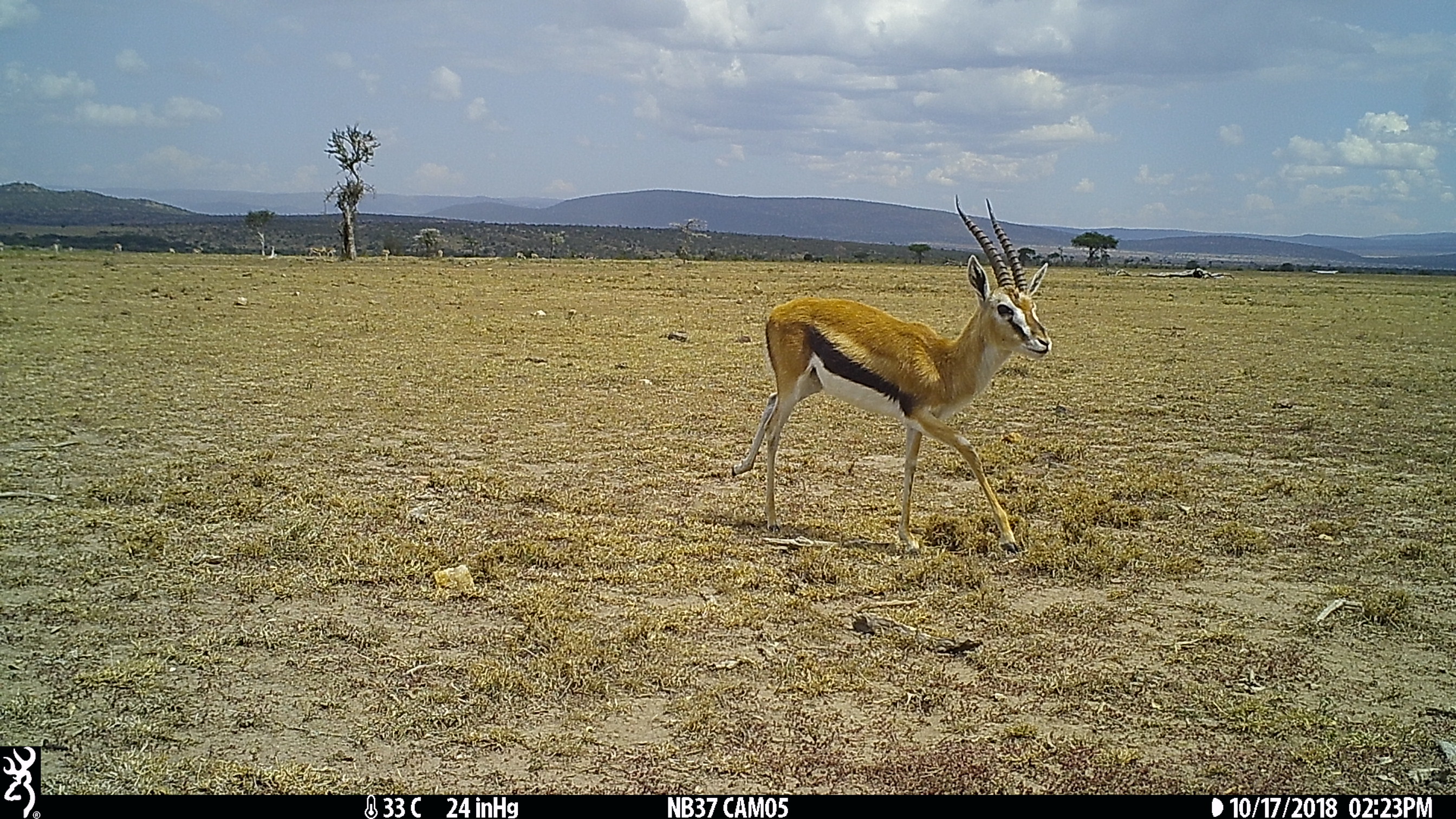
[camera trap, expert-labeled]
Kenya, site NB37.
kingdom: Animalia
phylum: Chordata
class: Mammalia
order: Artiodactyla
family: Bovidae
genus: Eudorcas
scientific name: Eudorcas thomsonii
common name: thomon's gazelle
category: gazelle thomsons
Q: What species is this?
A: Gazelle thomsons (thomon's gazelle) (Eudorcas thomsonii).